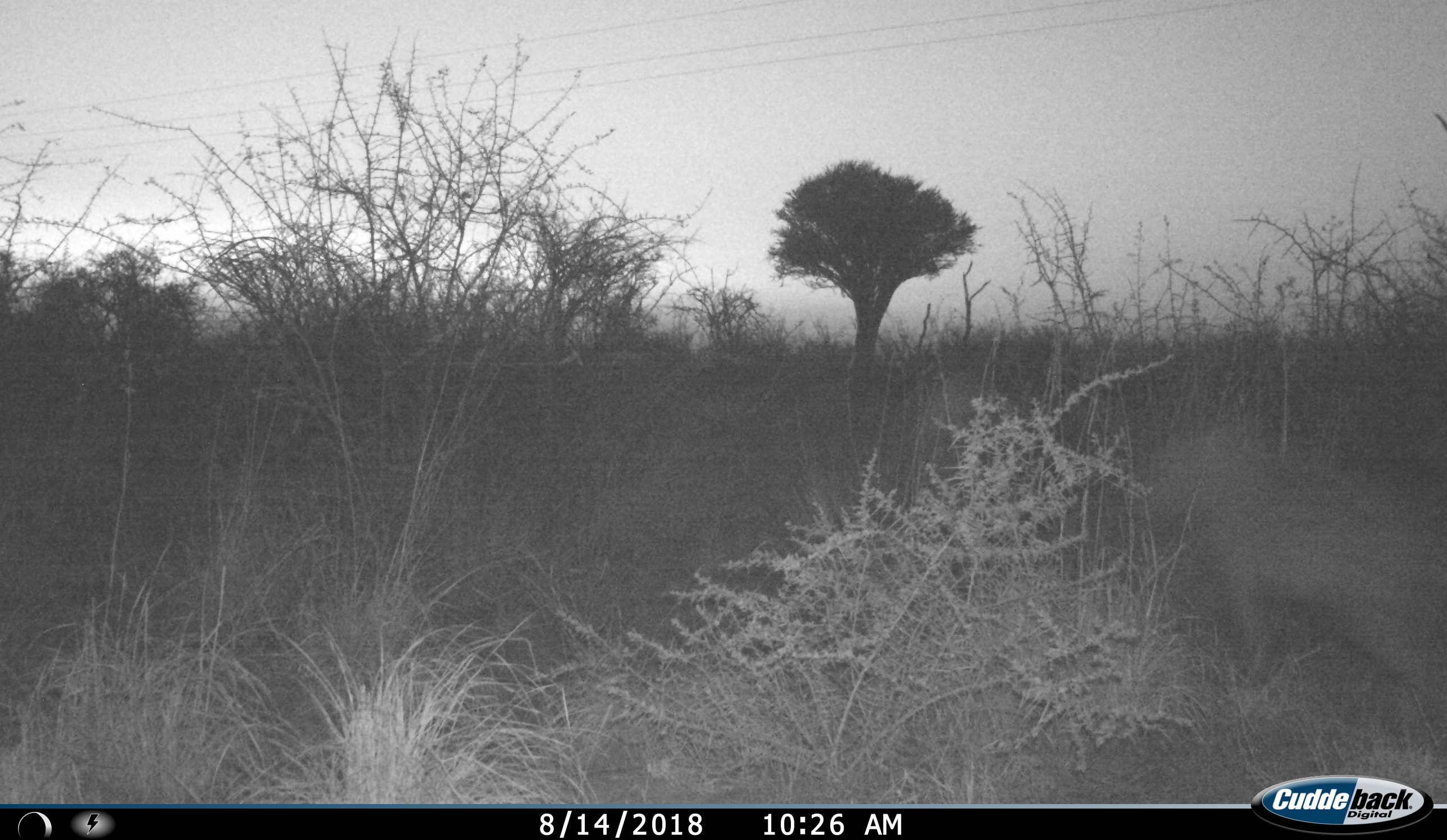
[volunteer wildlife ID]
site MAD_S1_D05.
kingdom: Animalia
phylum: Chordata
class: Mammalia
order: Carnivora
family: Hyaenidae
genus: Crocuta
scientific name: Crocuta crocuta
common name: spotted hyena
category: hyenaspotted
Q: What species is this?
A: Hyenaspotted (spotted hyena) (Crocuta crocuta).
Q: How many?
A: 1.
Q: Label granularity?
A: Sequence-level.